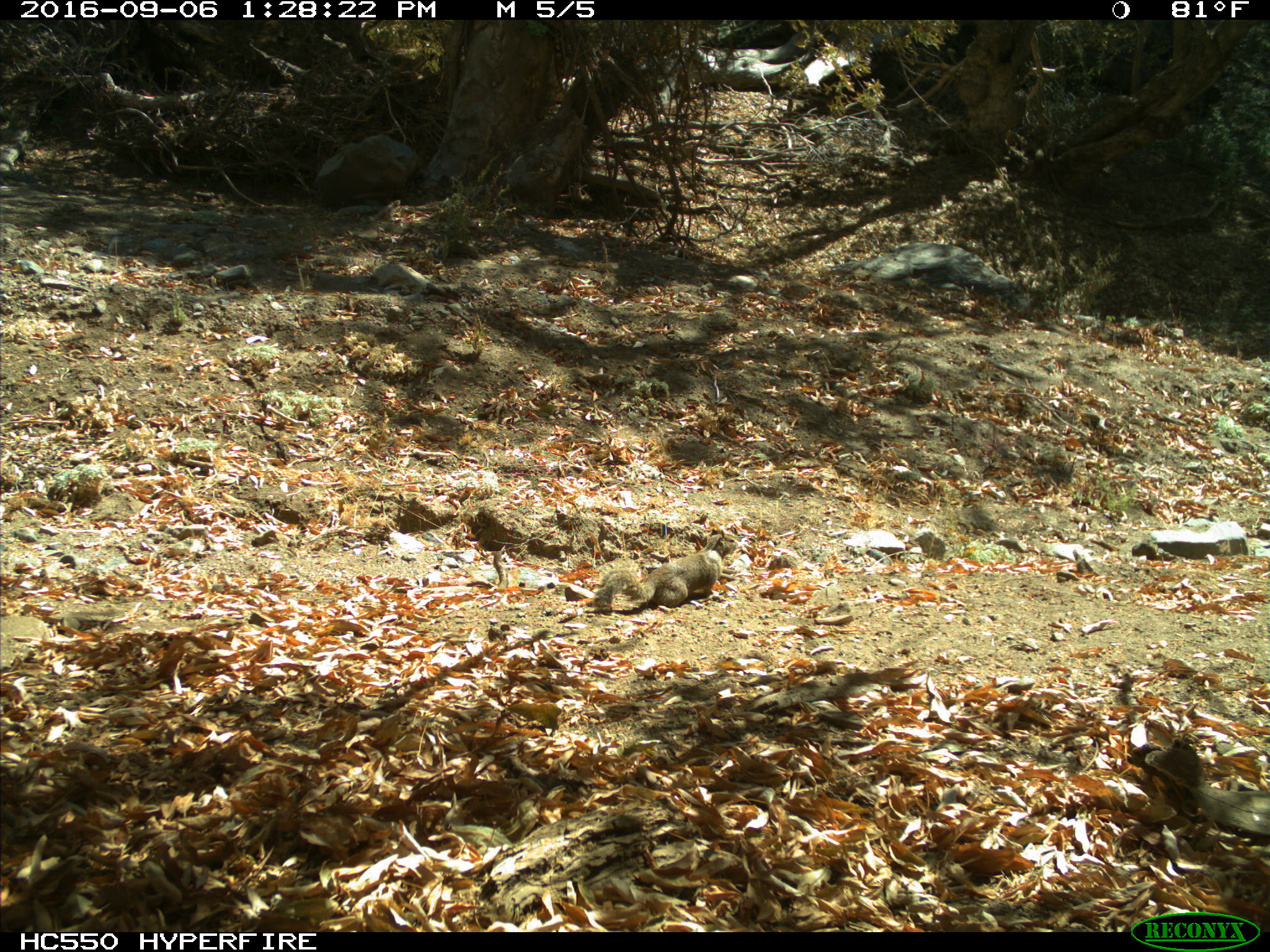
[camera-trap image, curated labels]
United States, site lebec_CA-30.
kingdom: Animalia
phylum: Chordata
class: Mammalia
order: Rodentia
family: Sciuridae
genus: Otospermophilus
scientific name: Otospermophilus beecheyi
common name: california ground squirrel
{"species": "Otospermophilus beecheyi (california ground squirrel)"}